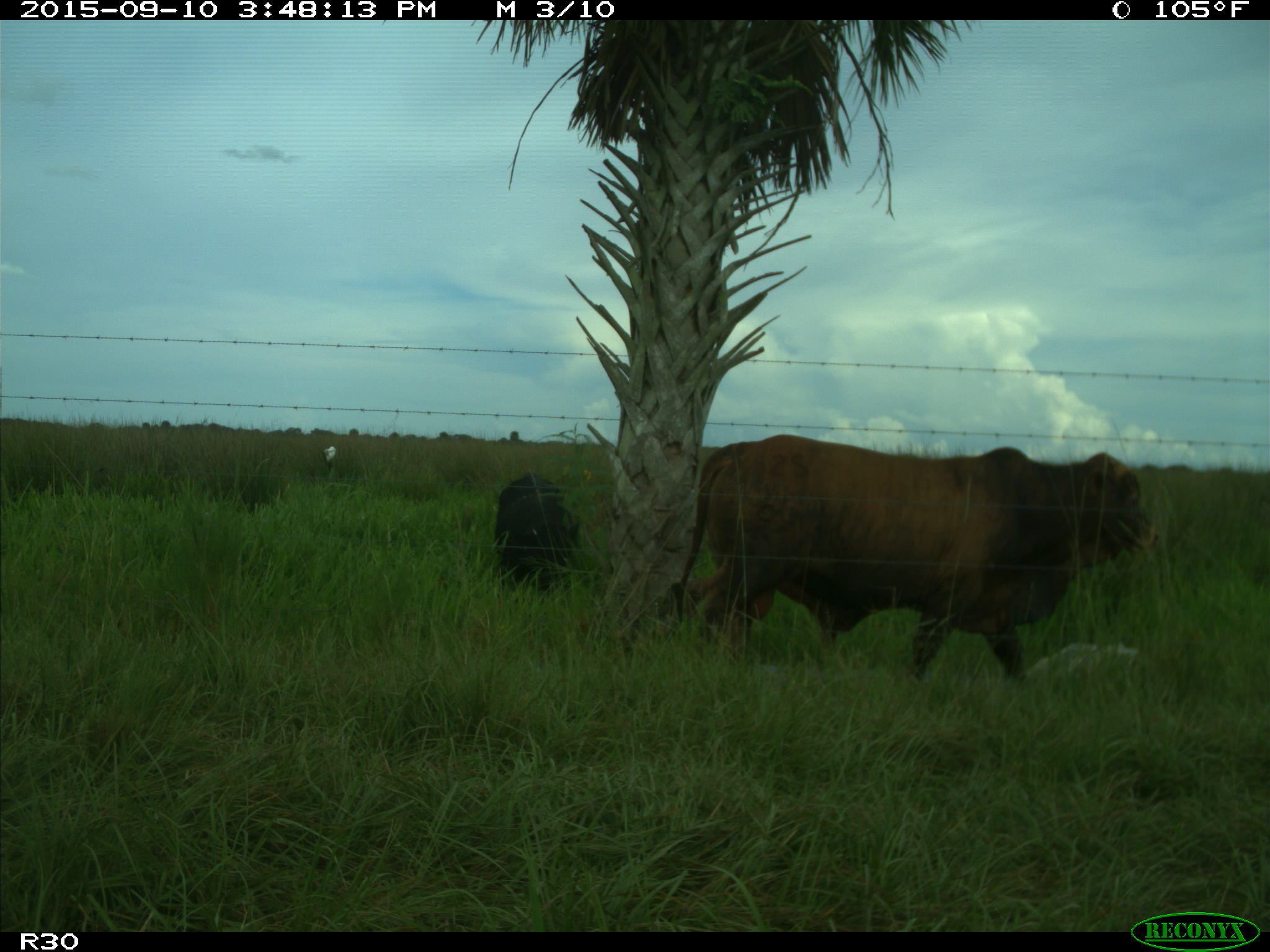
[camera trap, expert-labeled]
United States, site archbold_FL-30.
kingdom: Animalia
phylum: Chordata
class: Mammalia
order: Artiodactyla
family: Bovidae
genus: Bos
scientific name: Bos taurus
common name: domestic cow